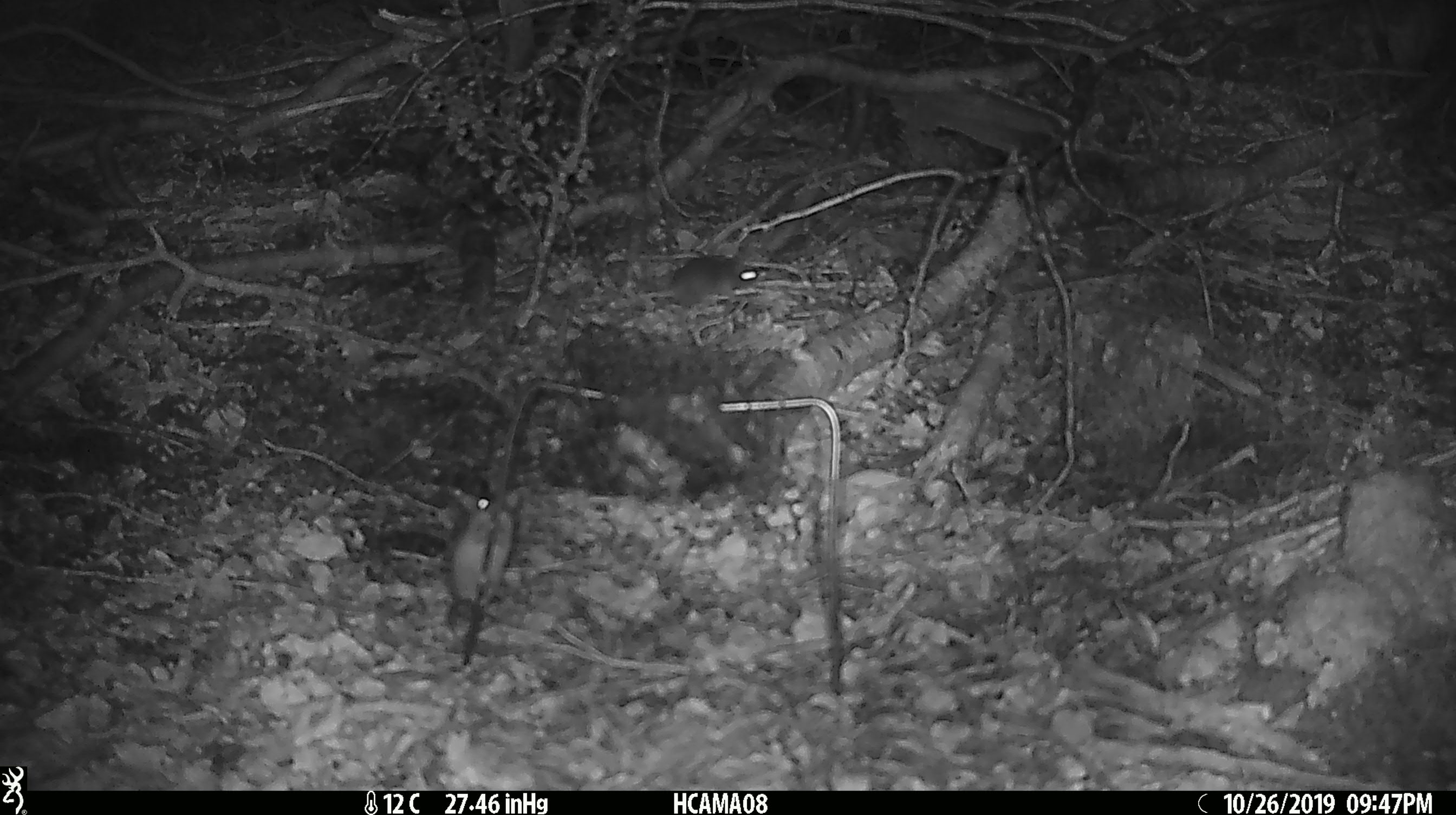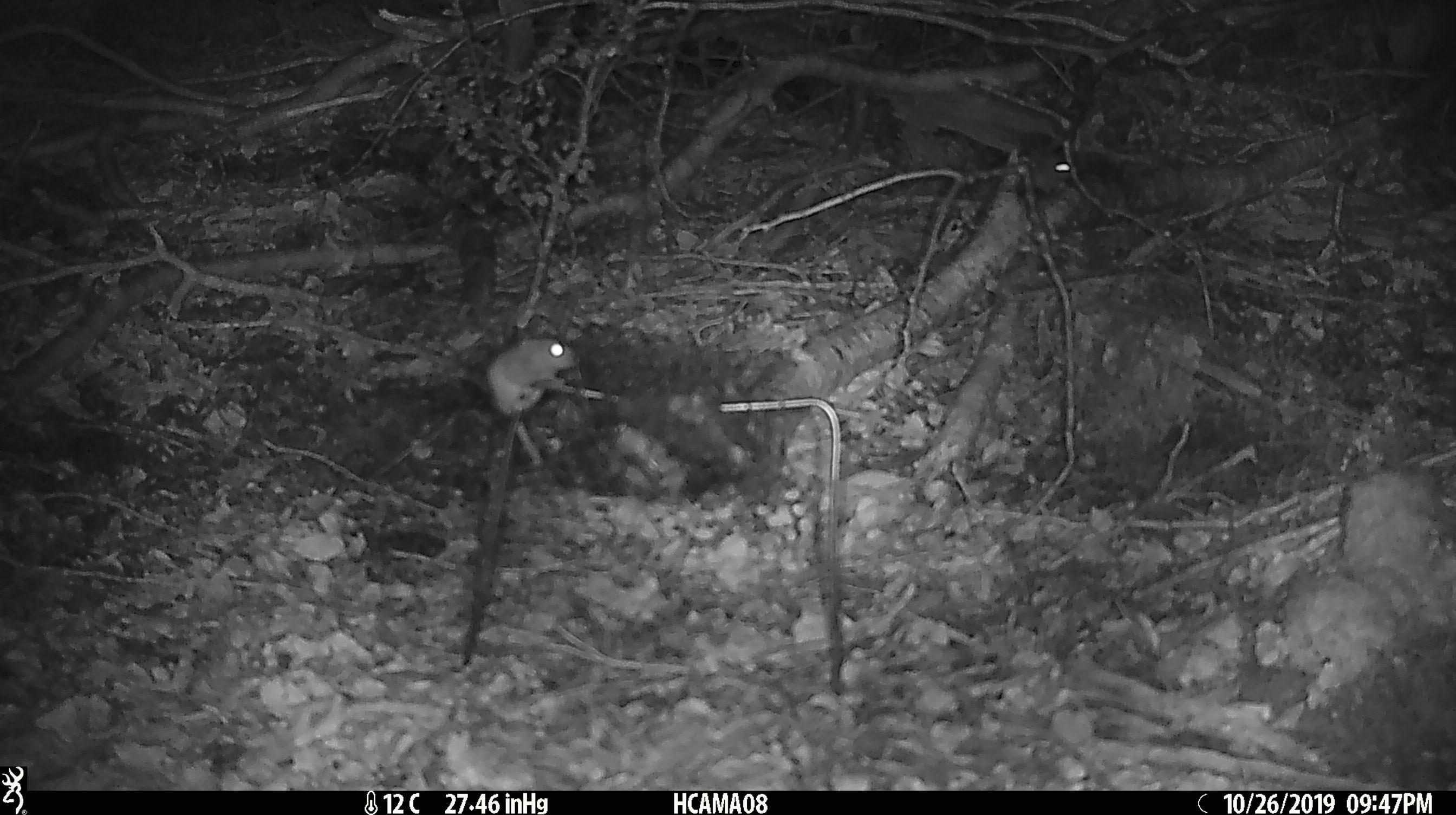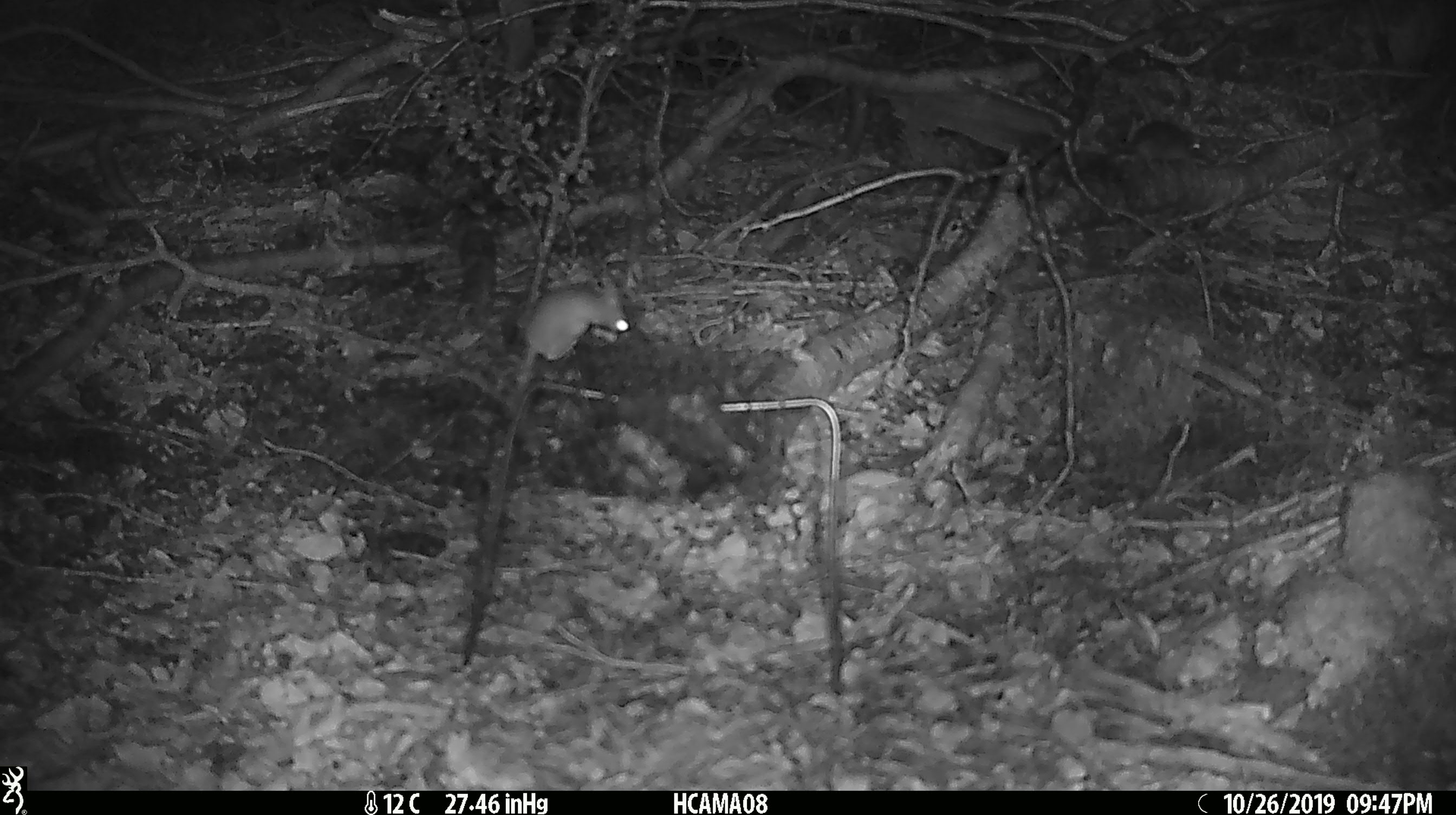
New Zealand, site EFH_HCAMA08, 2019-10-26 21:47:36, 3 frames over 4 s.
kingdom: Animalia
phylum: Chordata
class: Mammalia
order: Rodentia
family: Muridae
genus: Mus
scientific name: Mus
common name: mouse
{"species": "mouse (Mus)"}